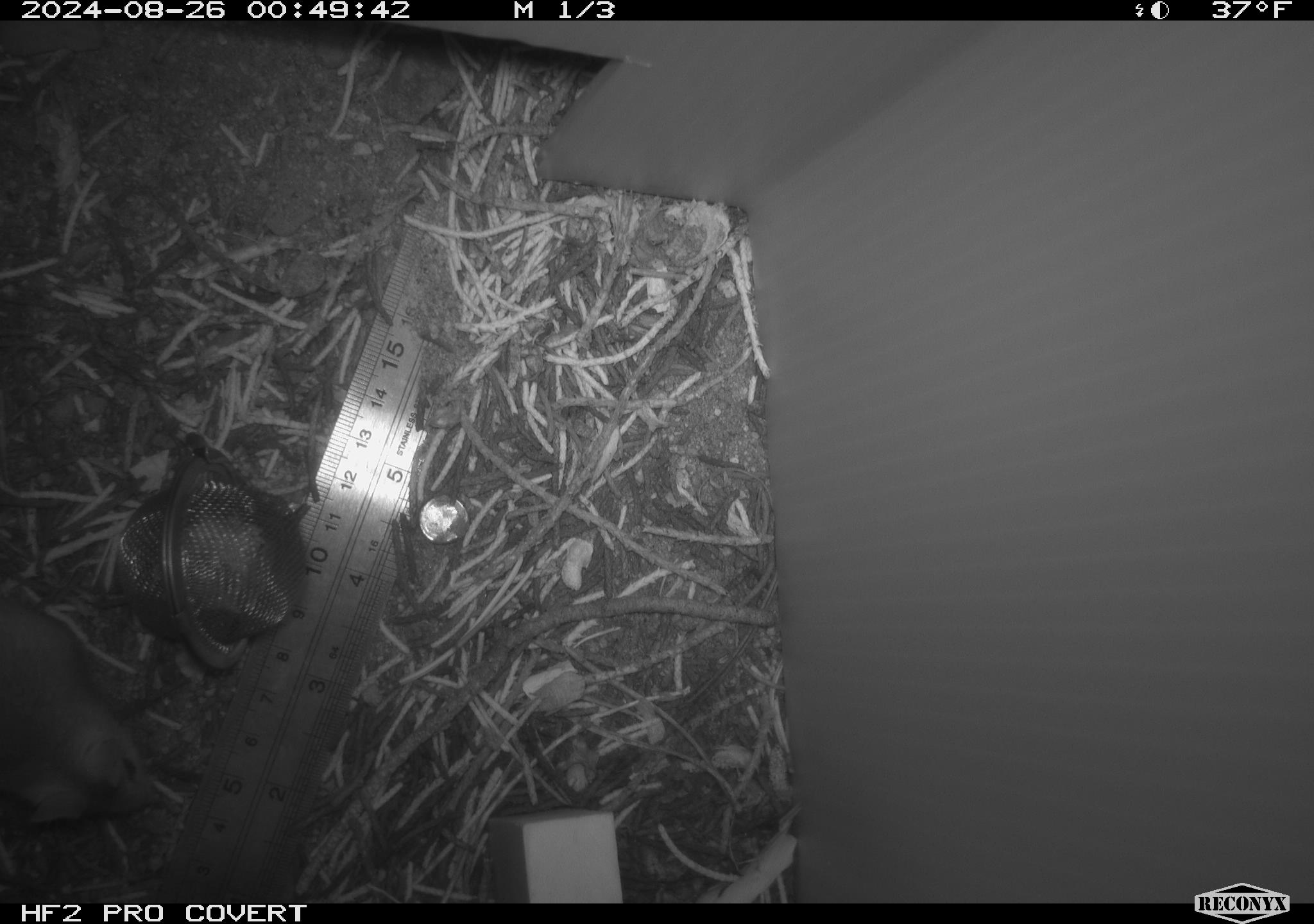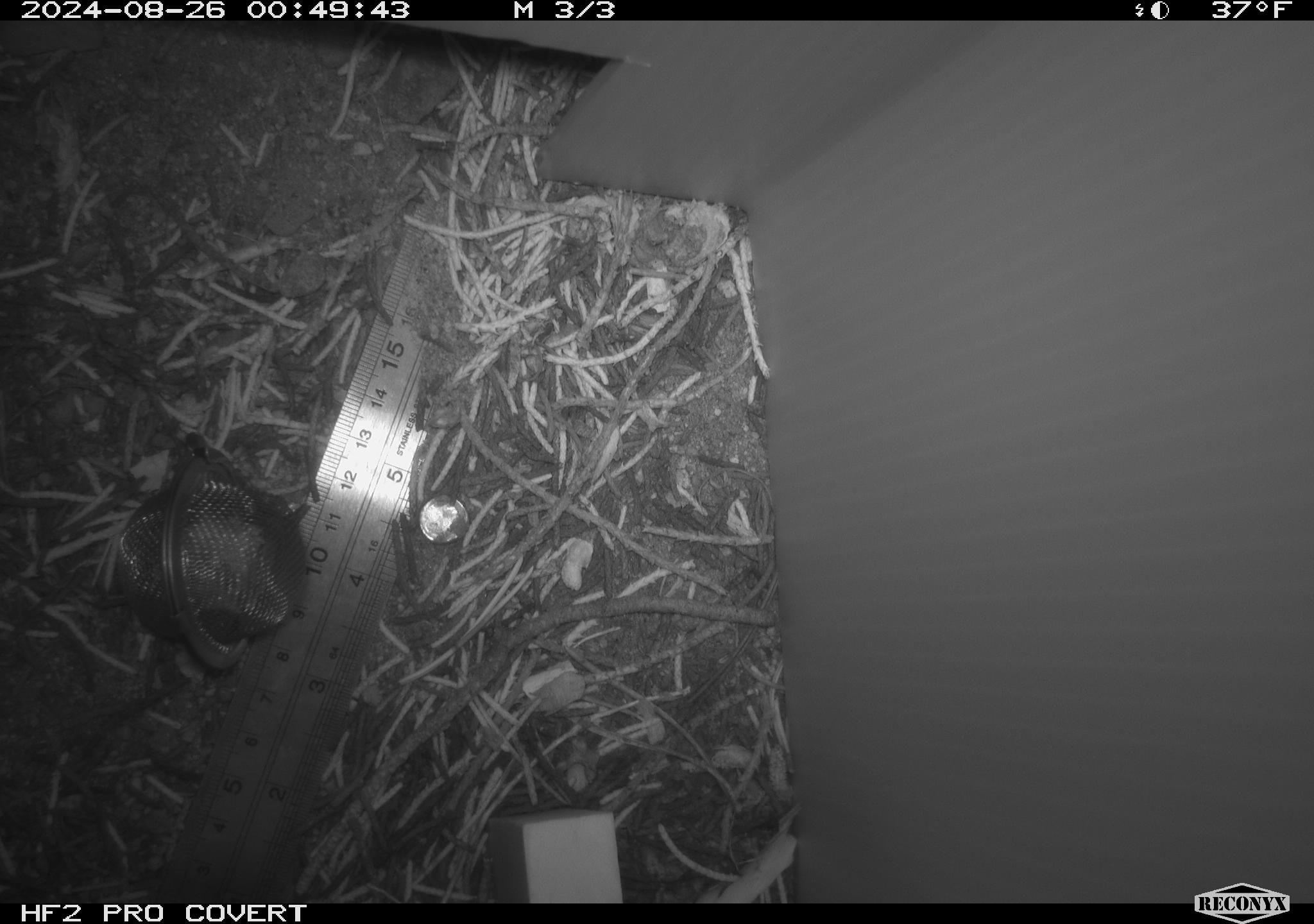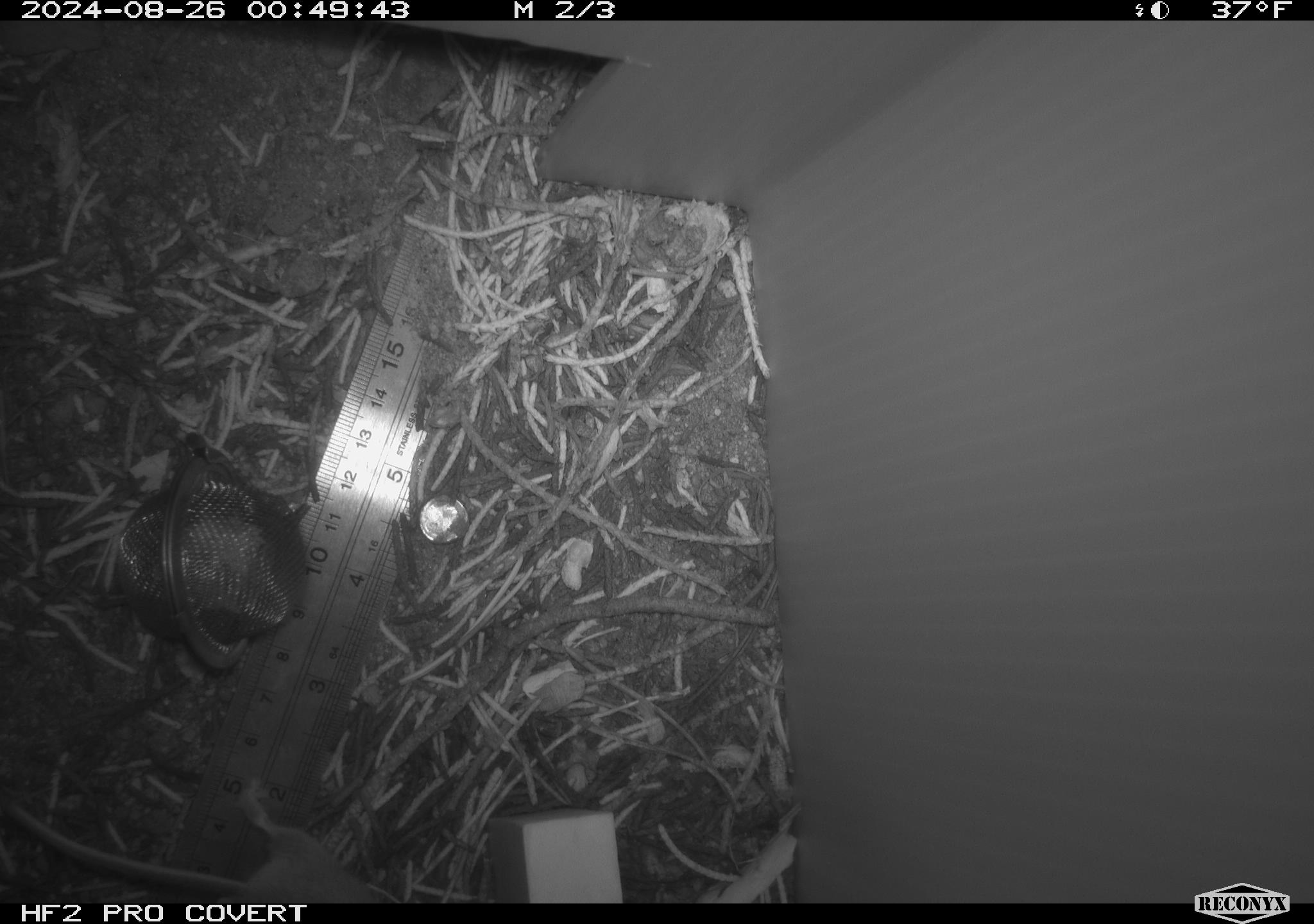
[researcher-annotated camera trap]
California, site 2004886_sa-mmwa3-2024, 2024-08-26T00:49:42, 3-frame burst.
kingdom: Animalia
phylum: Chordata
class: Mammalia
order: Rodentia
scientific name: Rodentia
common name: mouse species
Mouse species (Rodentia).